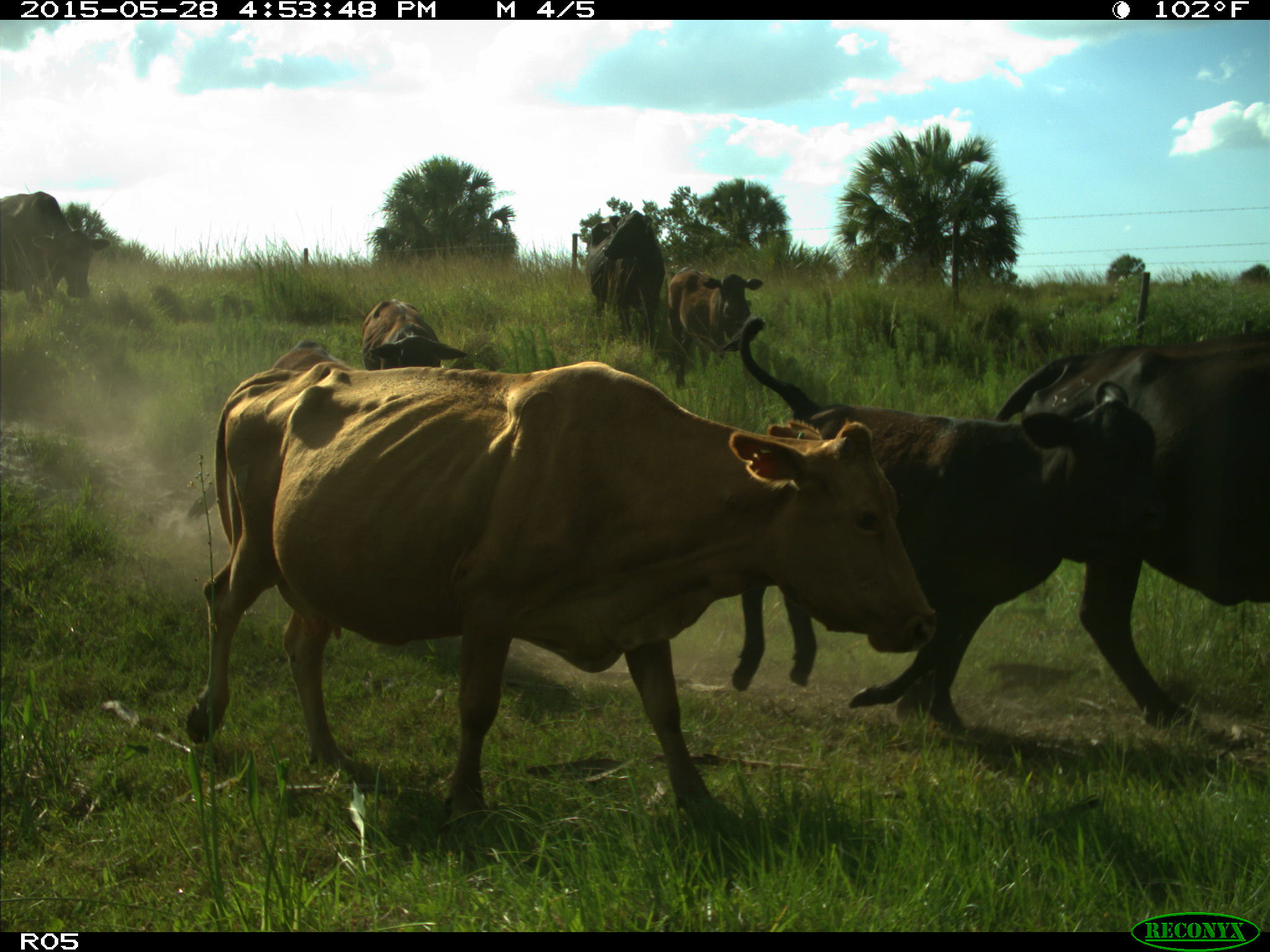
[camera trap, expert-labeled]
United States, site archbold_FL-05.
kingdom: Animalia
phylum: Chordata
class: Mammalia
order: Artiodactyla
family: Bovidae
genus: Bos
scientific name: Bos taurus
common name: domestic cow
Bos taurus (domestic cow).